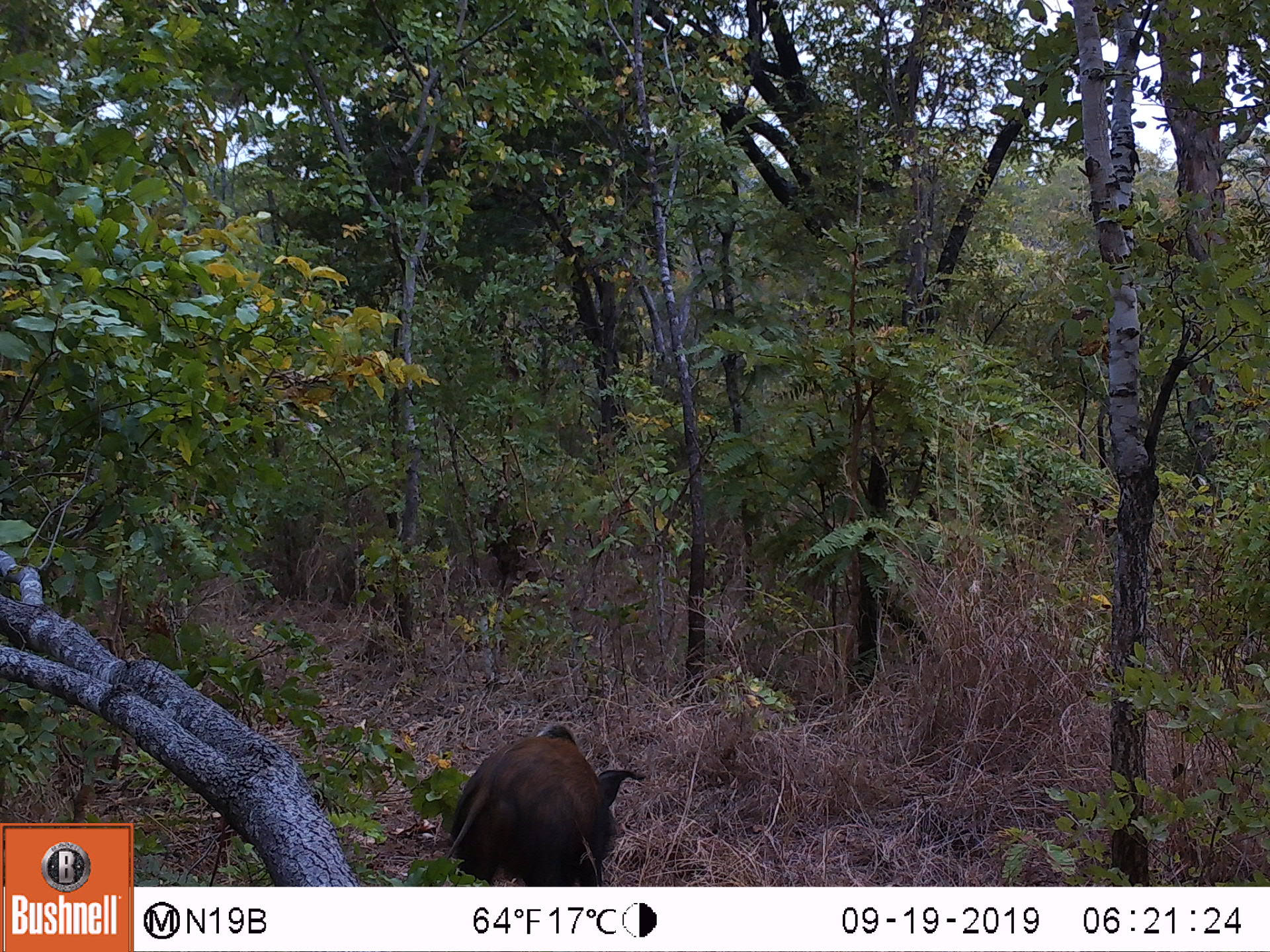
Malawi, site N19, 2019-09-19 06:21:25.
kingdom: Animalia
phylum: Chordata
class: Mammalia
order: Artiodactyla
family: Suidae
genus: Potamochoerus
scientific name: Potamochoerus larvatus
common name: bushpig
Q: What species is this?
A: Bushpig (Potamochoerus larvatus).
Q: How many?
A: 1.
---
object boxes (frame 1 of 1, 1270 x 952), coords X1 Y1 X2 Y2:
bushpig: 440 721 645 885